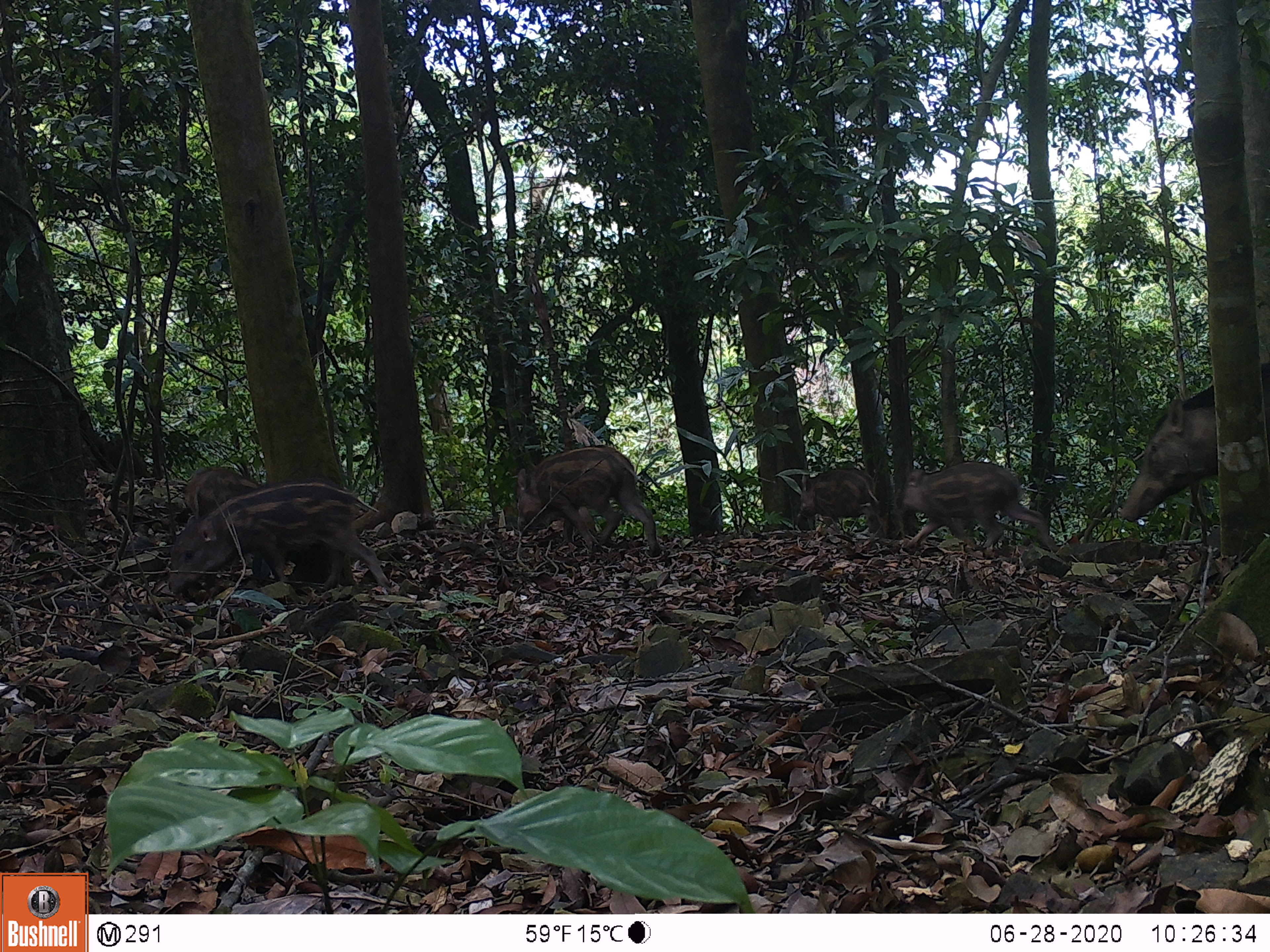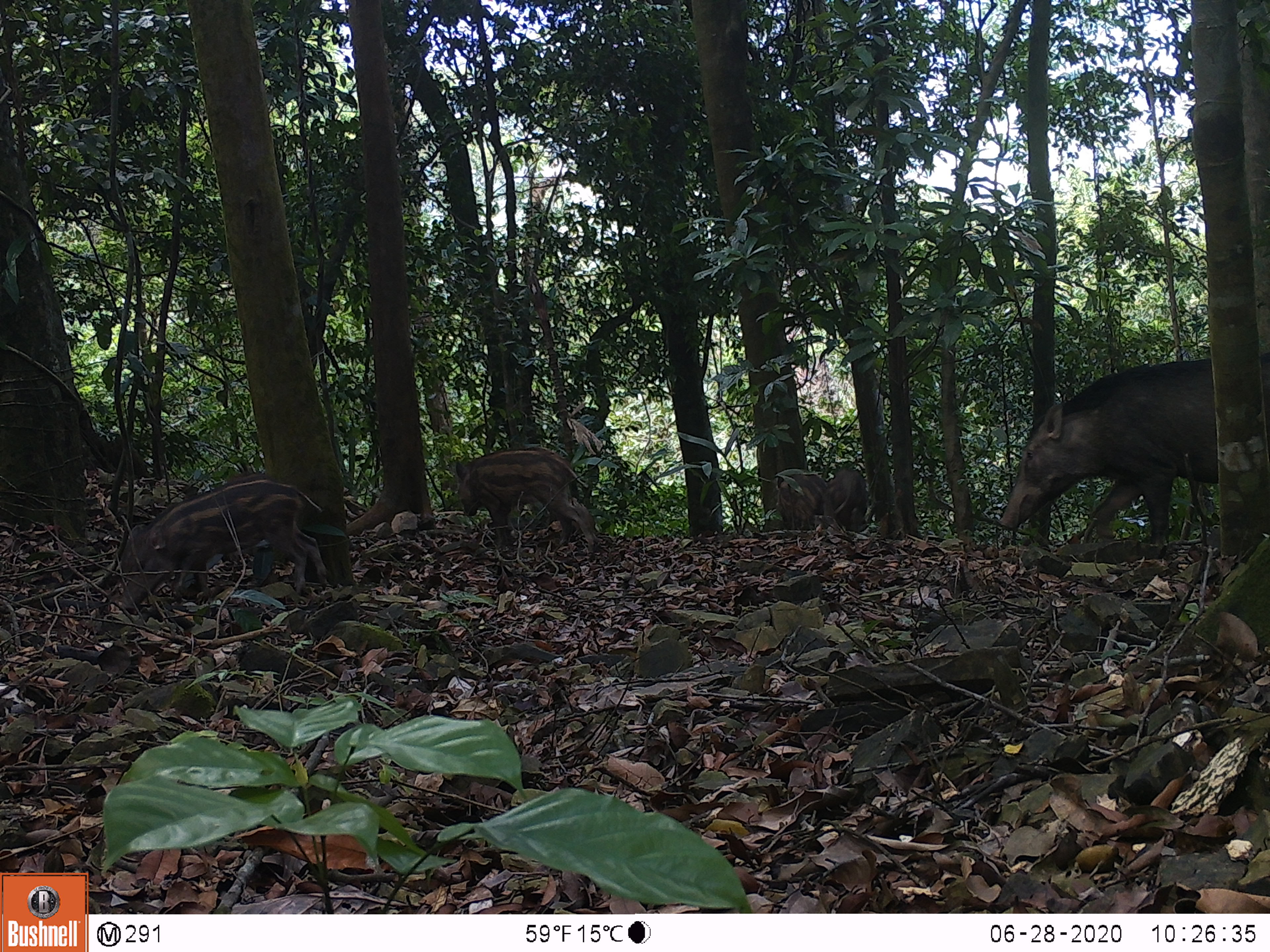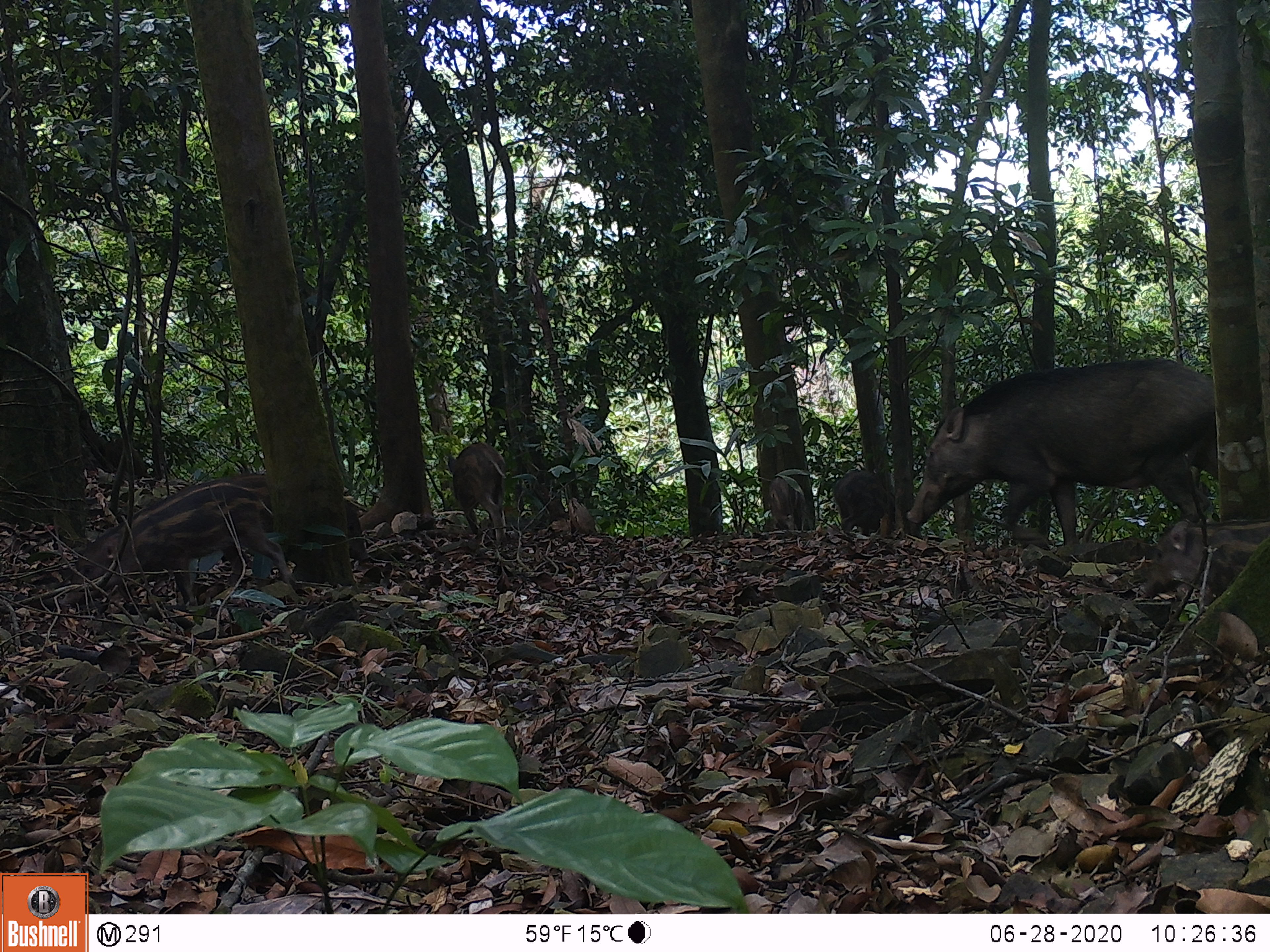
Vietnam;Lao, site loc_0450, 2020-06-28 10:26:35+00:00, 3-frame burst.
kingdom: Animalia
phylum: Chordata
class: Mammalia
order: Artiodactyla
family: Suidae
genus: Sus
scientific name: Sus scrofa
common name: eurasian wild pig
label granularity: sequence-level